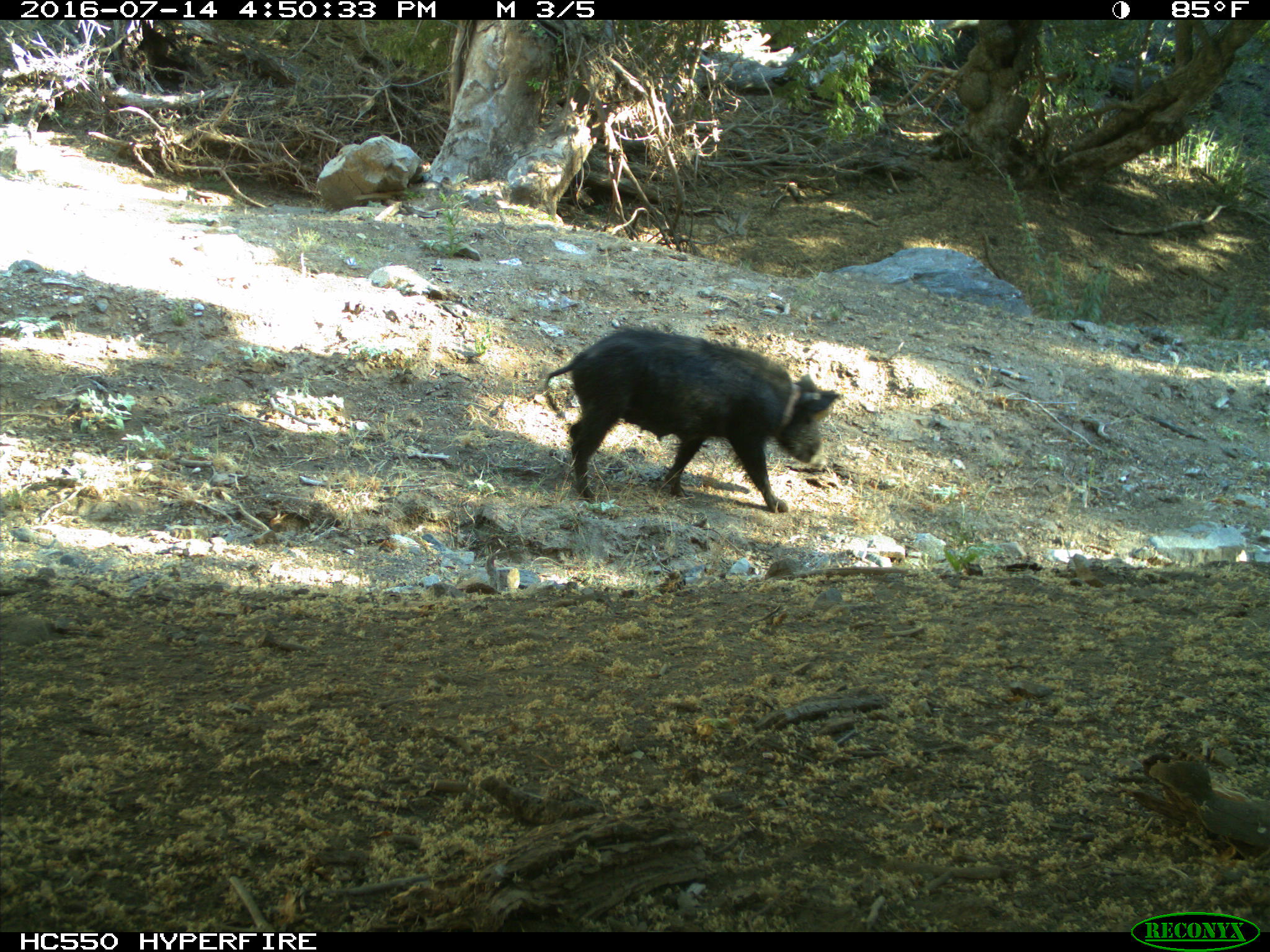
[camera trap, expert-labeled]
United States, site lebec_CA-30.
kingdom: Animalia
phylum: Chordata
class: Mammalia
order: Artiodactyla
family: Suidae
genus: Sus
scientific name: Sus scrofa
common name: wild boar